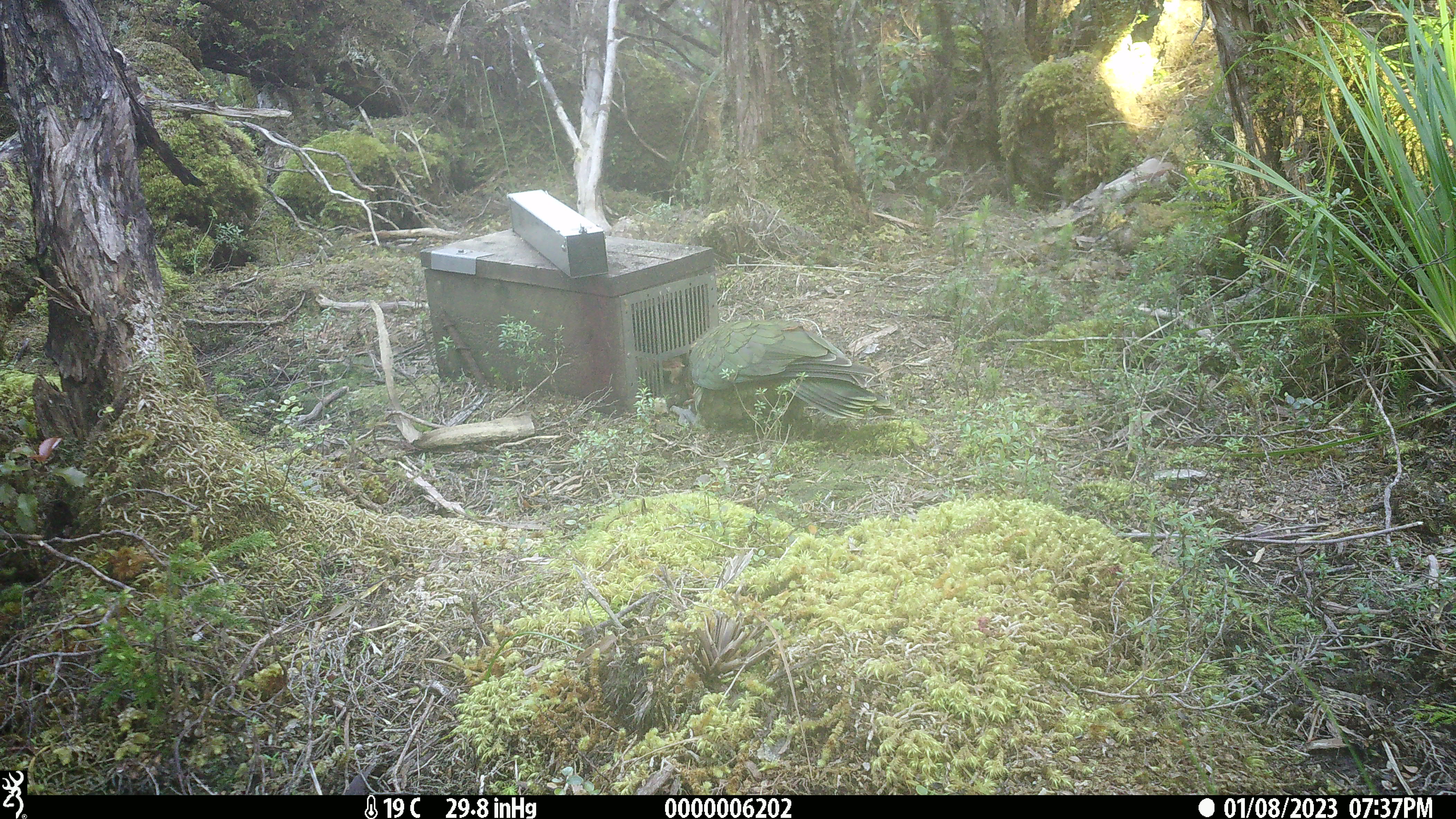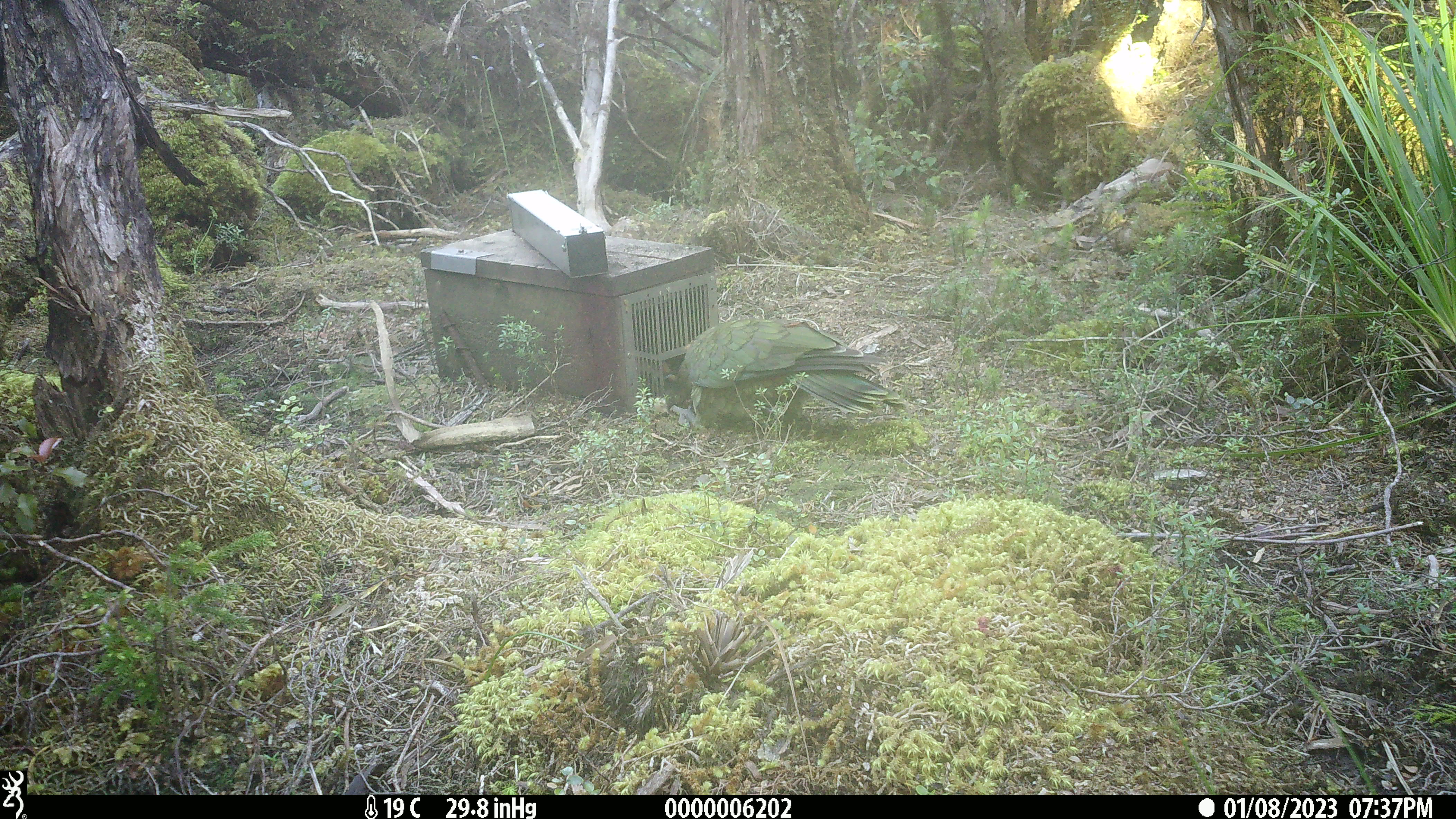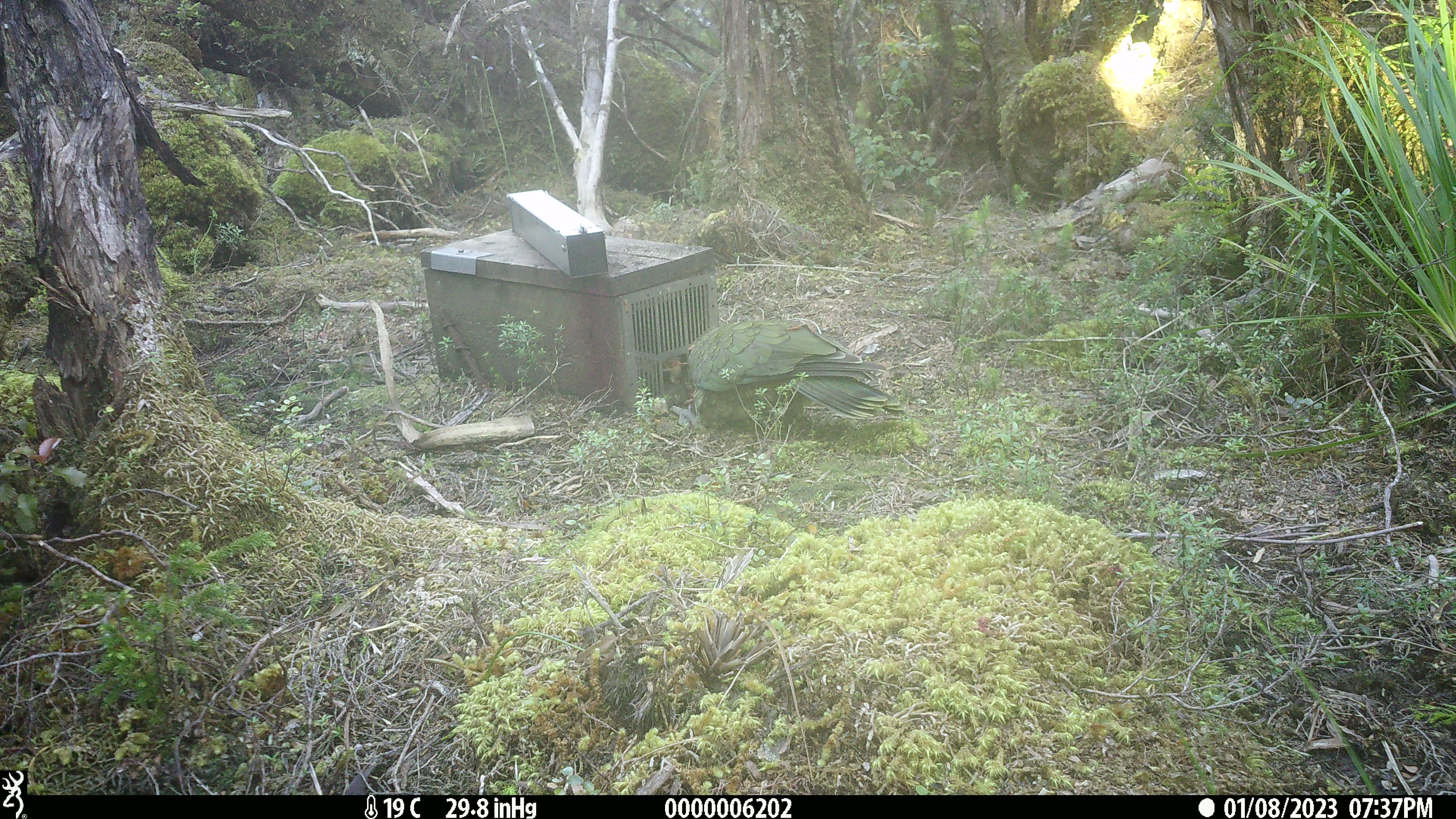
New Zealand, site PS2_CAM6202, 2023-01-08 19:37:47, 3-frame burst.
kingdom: Animalia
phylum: Chordata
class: Aves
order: Psittaciformes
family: Strigopidae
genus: Nestor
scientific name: Nestor notabilis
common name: kea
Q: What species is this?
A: Kea (Nestor notabilis).